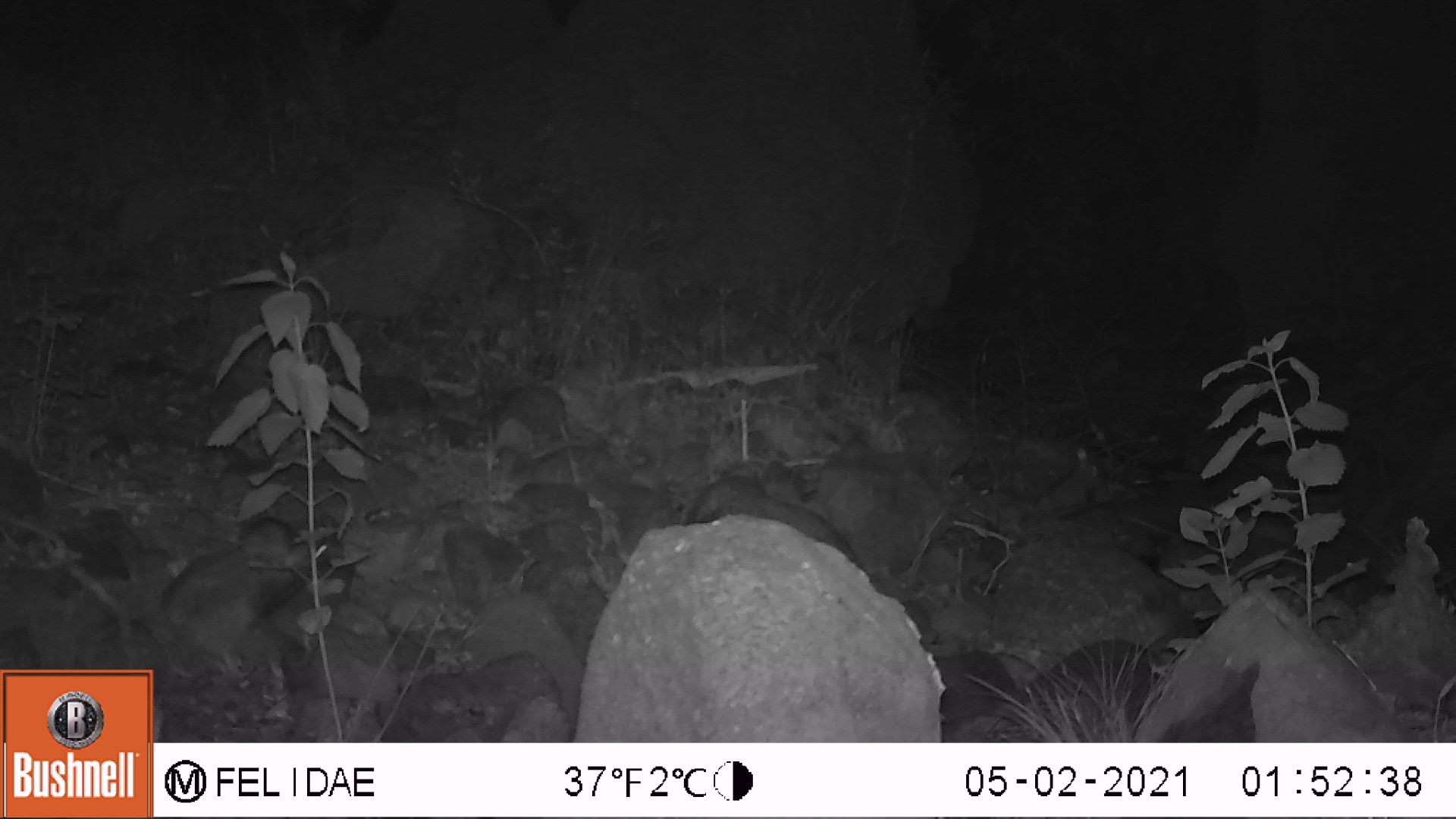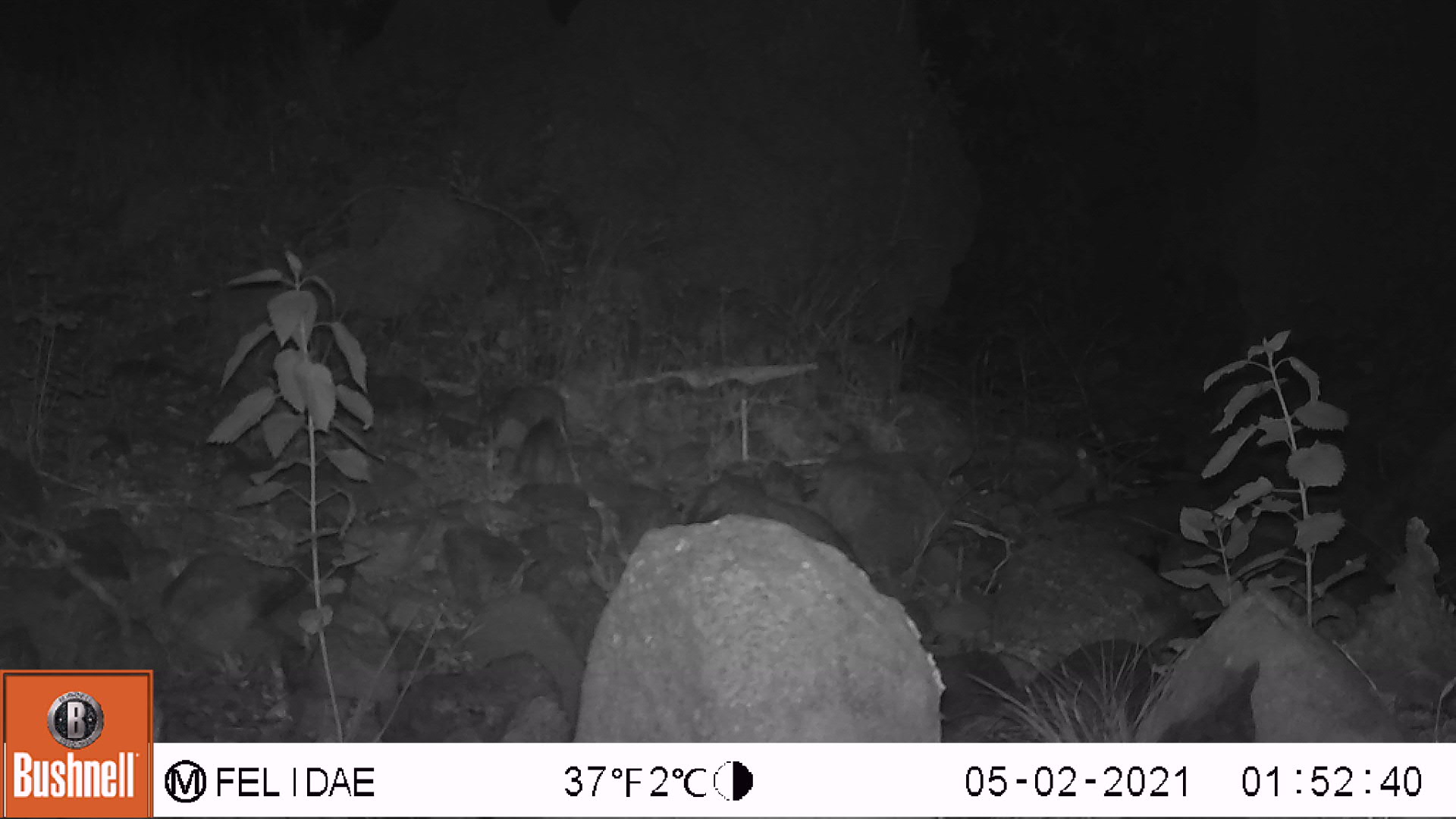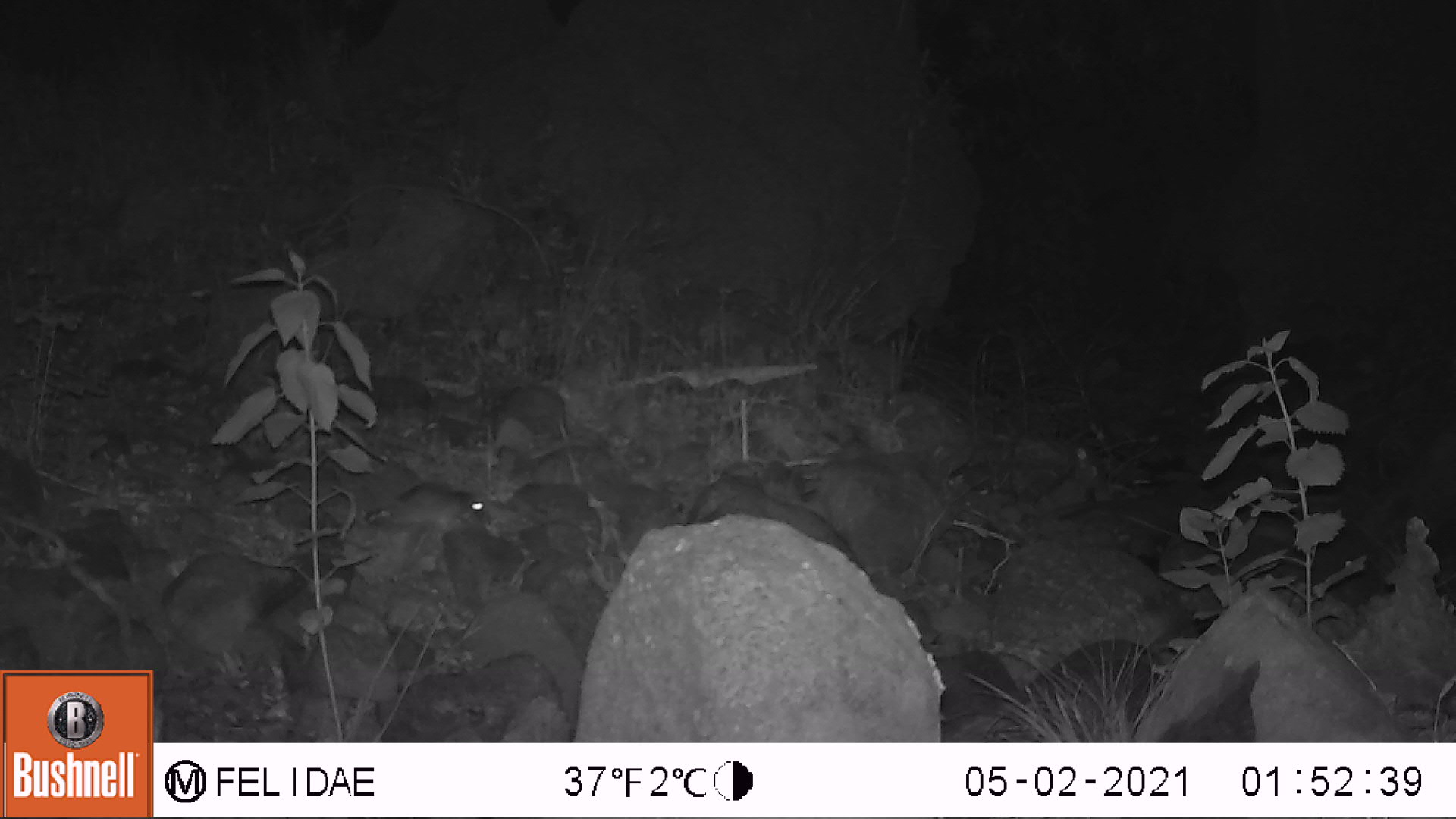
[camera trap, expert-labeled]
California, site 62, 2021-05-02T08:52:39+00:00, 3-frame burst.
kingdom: Animalia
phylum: Chordata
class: Mammalia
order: Rodentia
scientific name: Rodentia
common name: mouse or rat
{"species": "mouse or rat (Rodentia)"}